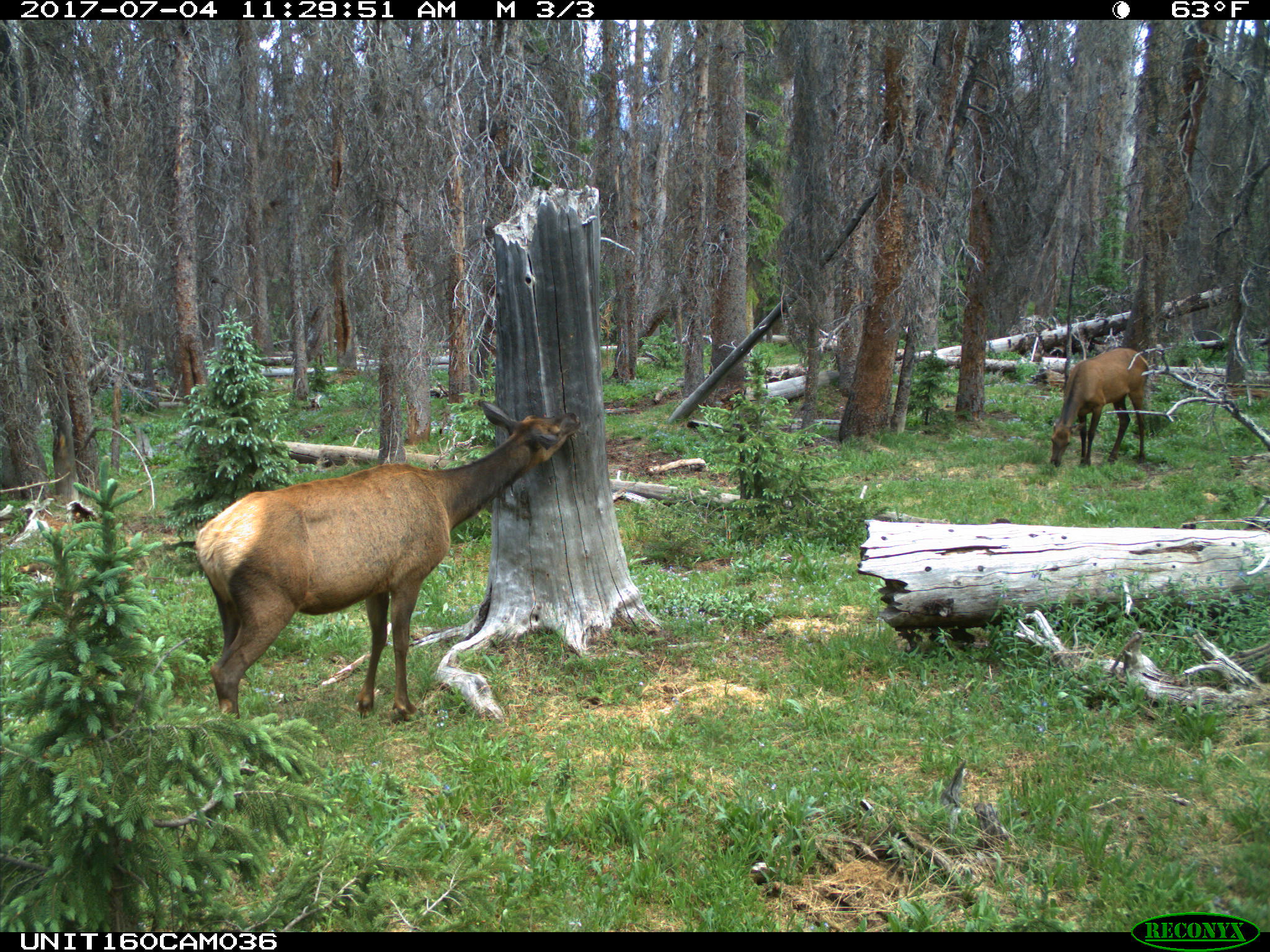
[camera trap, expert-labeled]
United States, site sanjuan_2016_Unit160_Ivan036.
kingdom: Animalia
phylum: Chordata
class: Mammalia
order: Artiodactyla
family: Cervidae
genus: Cervus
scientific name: Cervus elaphus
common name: red deer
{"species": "Cervus elaphus (red deer)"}